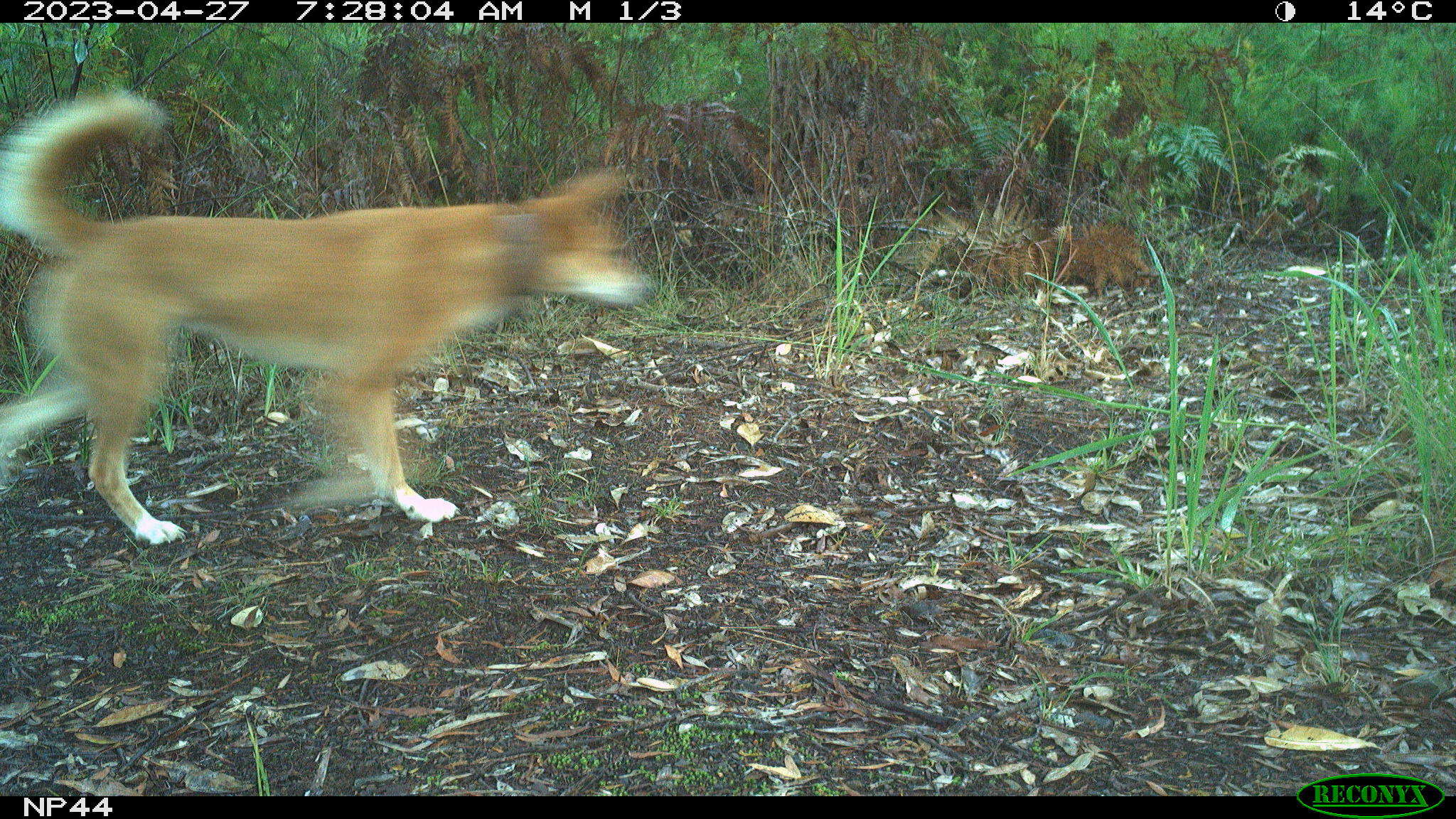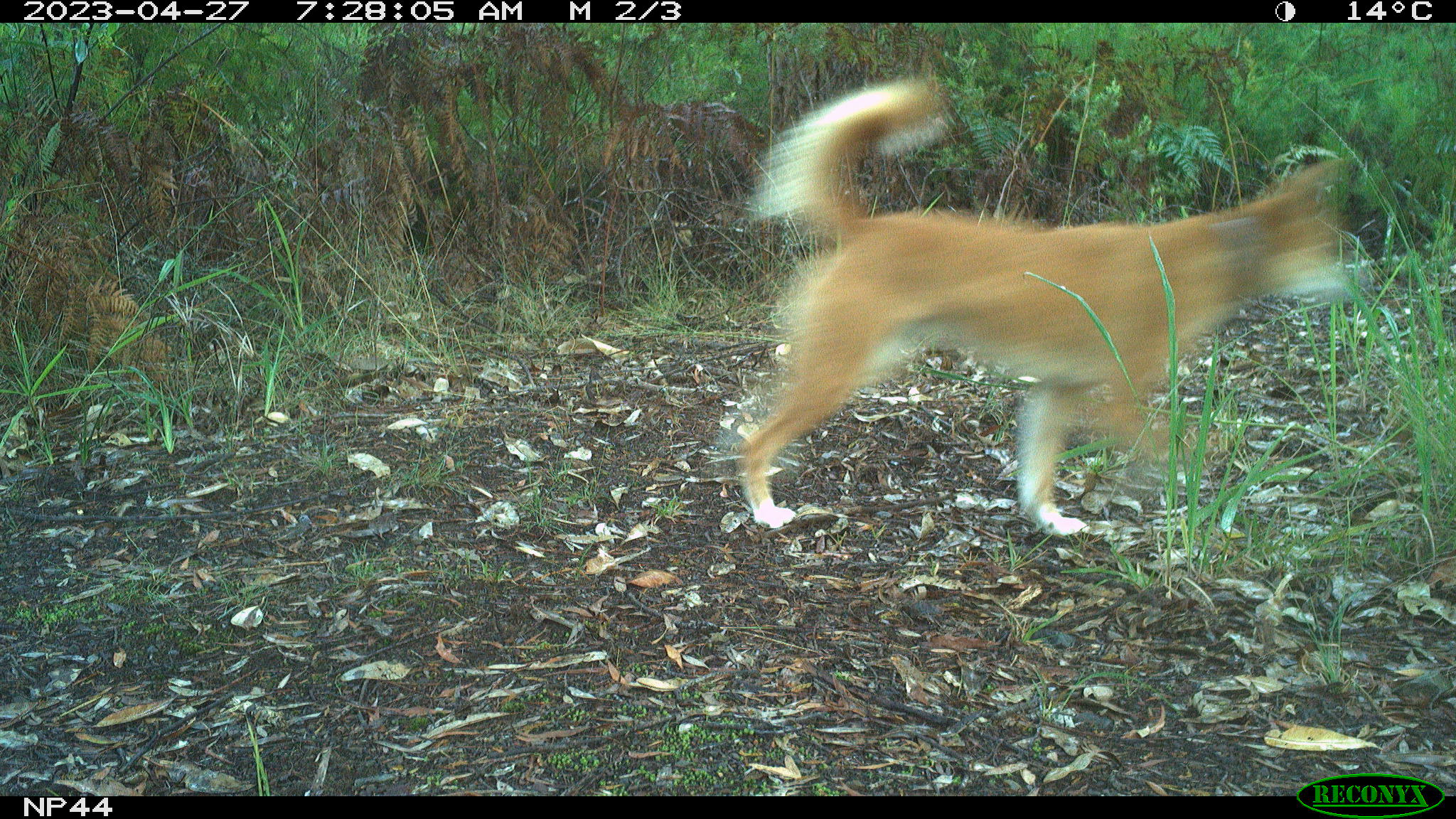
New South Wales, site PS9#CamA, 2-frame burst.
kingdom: Animalia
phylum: Chordata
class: Mammalia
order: Carnivora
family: Canidae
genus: Canis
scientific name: Canis familiaris dingo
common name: dingo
Dingo (Canis familiaris dingo).